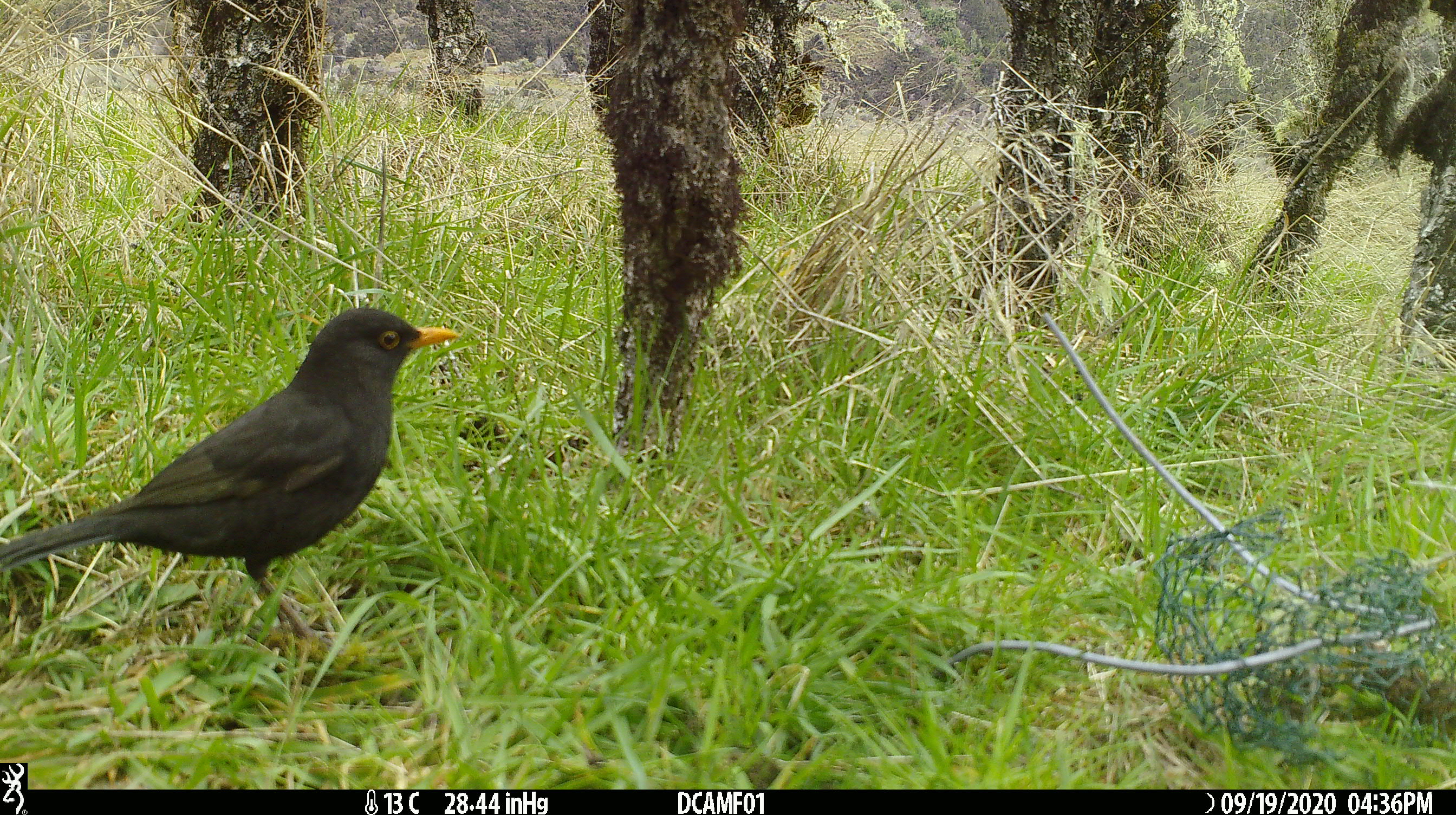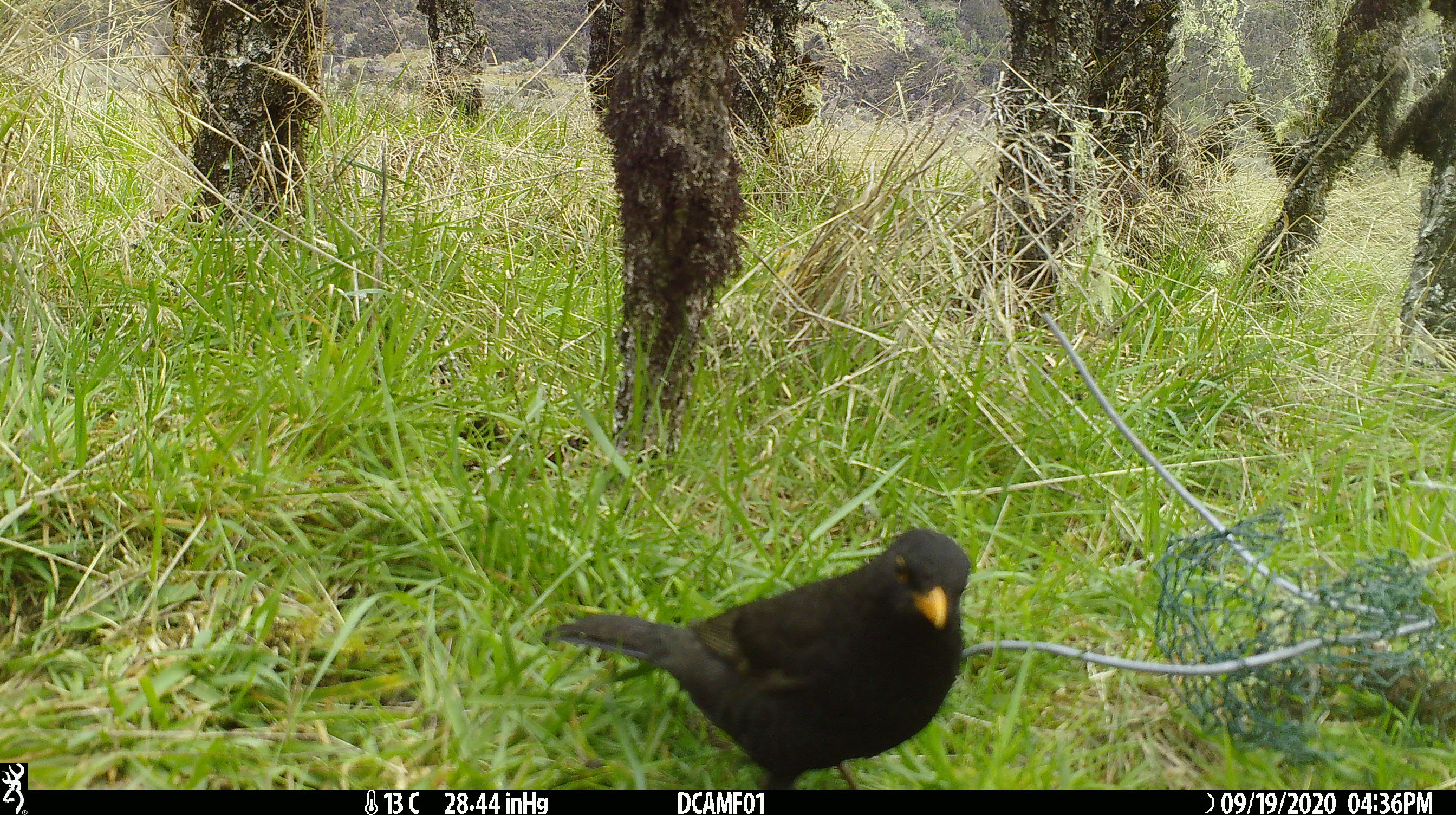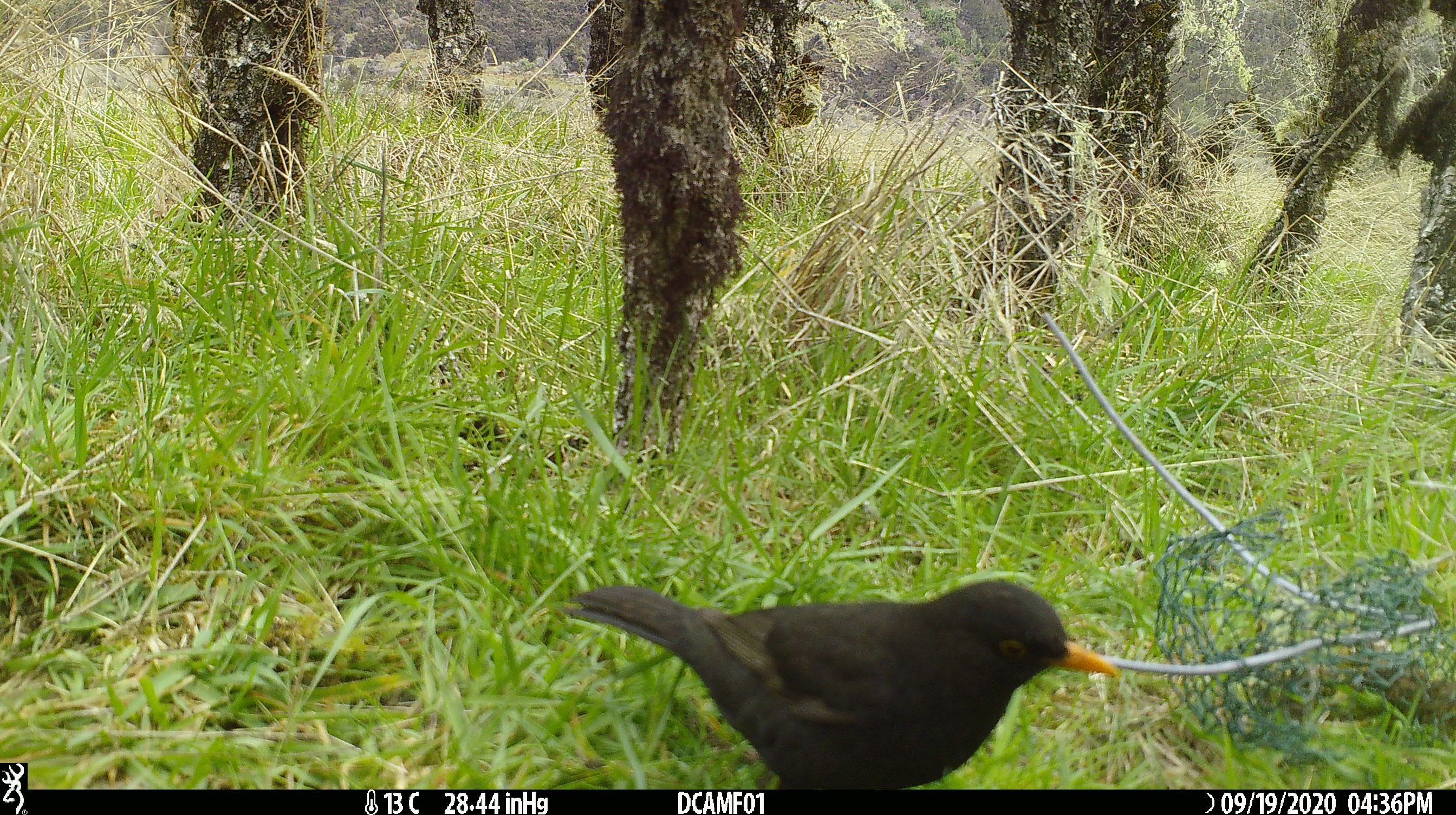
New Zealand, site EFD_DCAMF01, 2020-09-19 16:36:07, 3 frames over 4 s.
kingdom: Animalia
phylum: Chordata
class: Aves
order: Passeriformes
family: Turdidae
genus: Turdus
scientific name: Turdus merula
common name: eurasian blackbird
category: blackbird